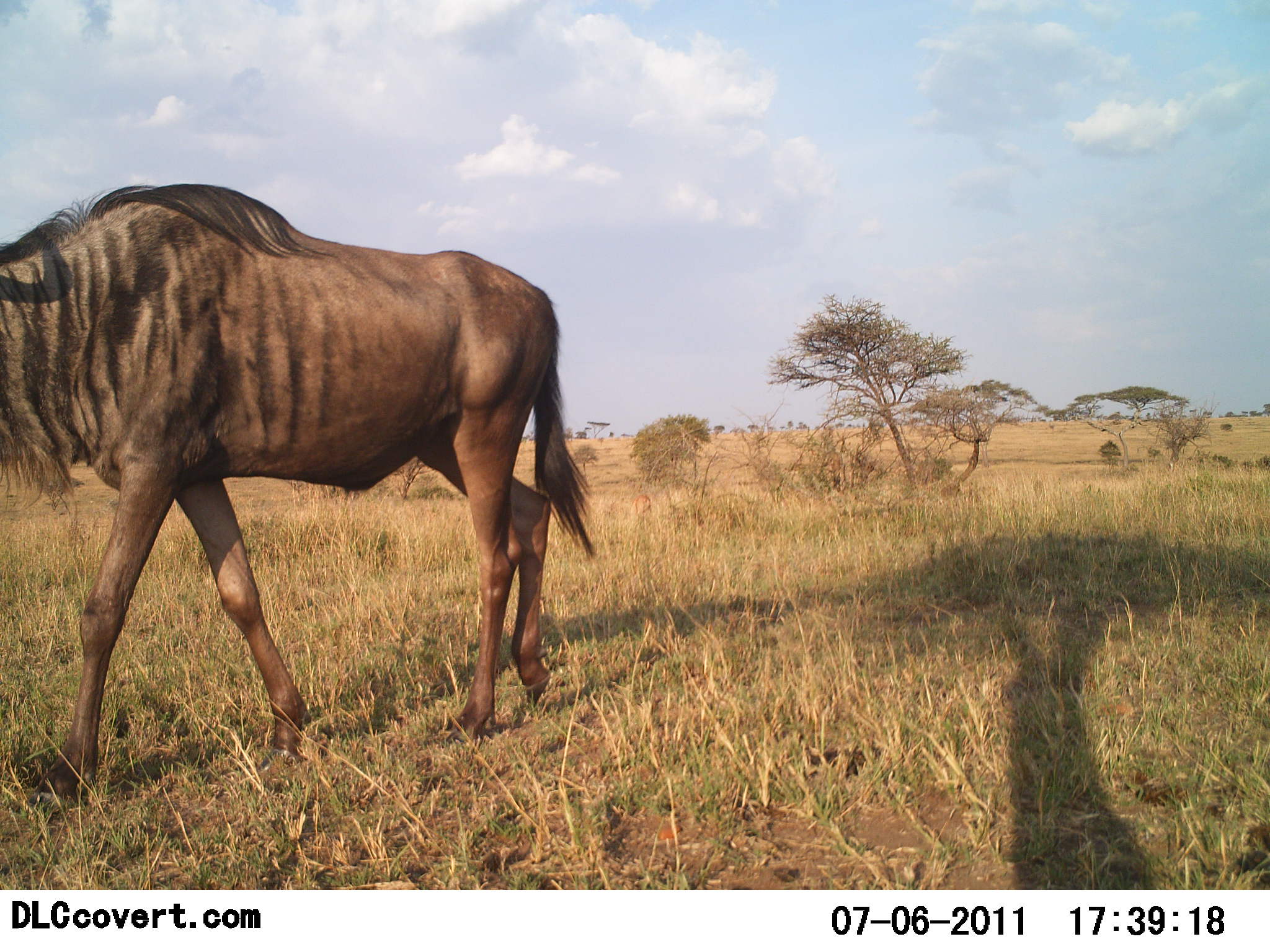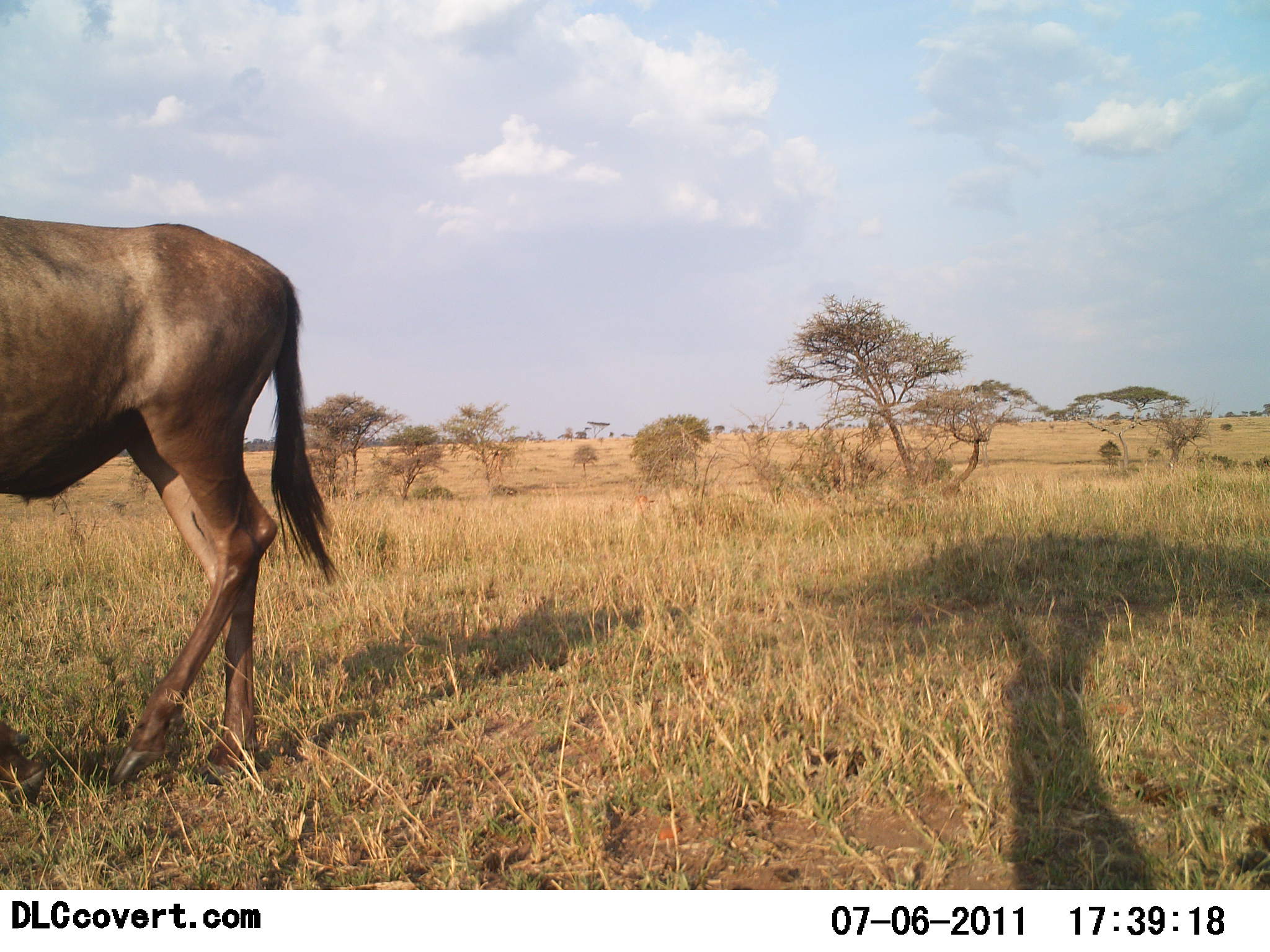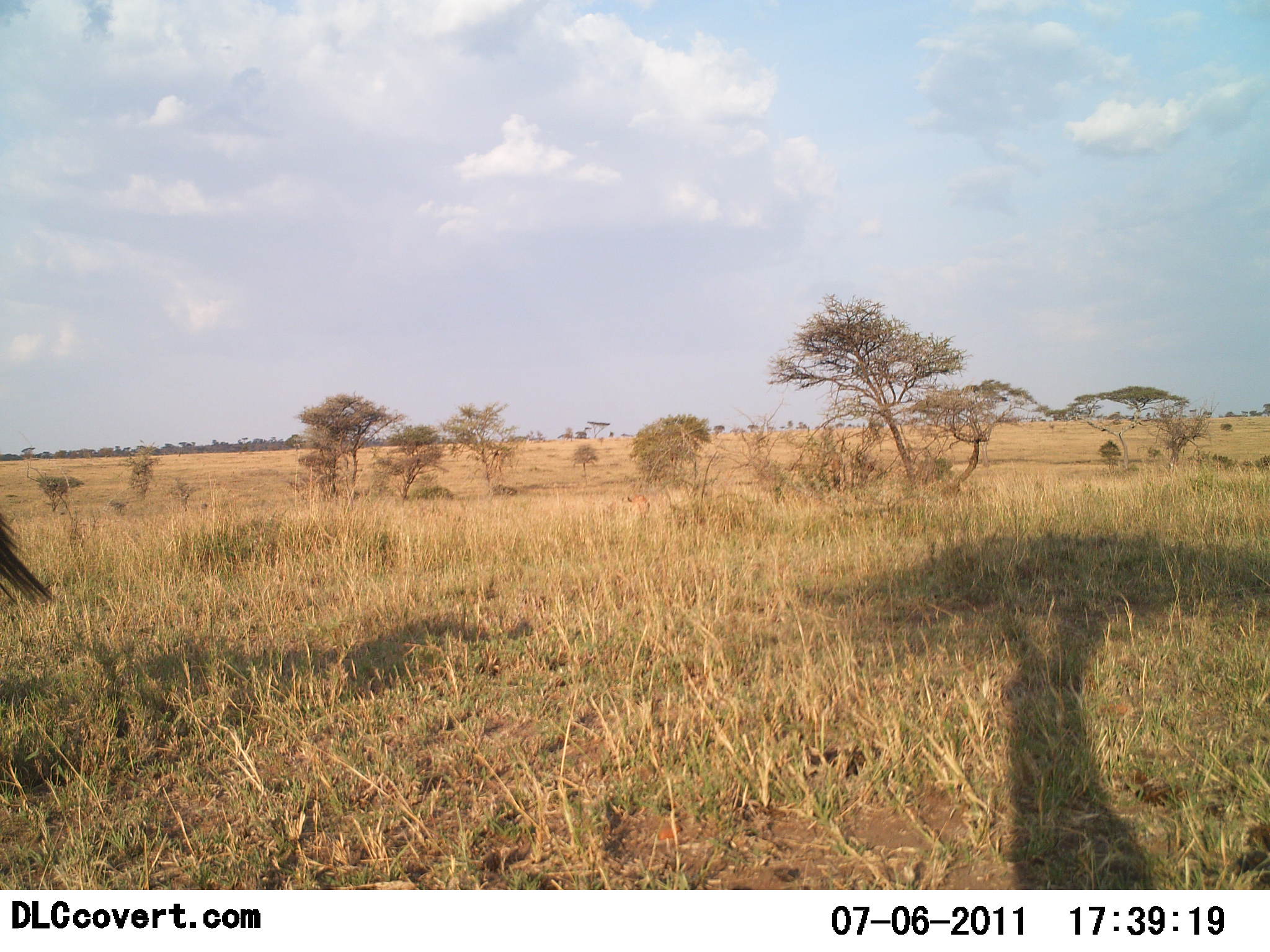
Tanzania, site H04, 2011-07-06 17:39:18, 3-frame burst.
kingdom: Animalia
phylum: Chordata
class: Mammalia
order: Artiodactyla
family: Bovidae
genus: Connochaetes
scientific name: Connochaetes taurinus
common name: blue wildebeest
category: wildebeest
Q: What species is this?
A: Wildebeest (blue wildebeest) (Connochaetes taurinus).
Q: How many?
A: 1.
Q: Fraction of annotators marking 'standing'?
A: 0%.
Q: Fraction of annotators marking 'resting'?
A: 0%.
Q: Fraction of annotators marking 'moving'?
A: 100%.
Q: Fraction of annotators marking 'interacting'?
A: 0%.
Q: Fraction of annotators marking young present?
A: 0%.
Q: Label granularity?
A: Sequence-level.